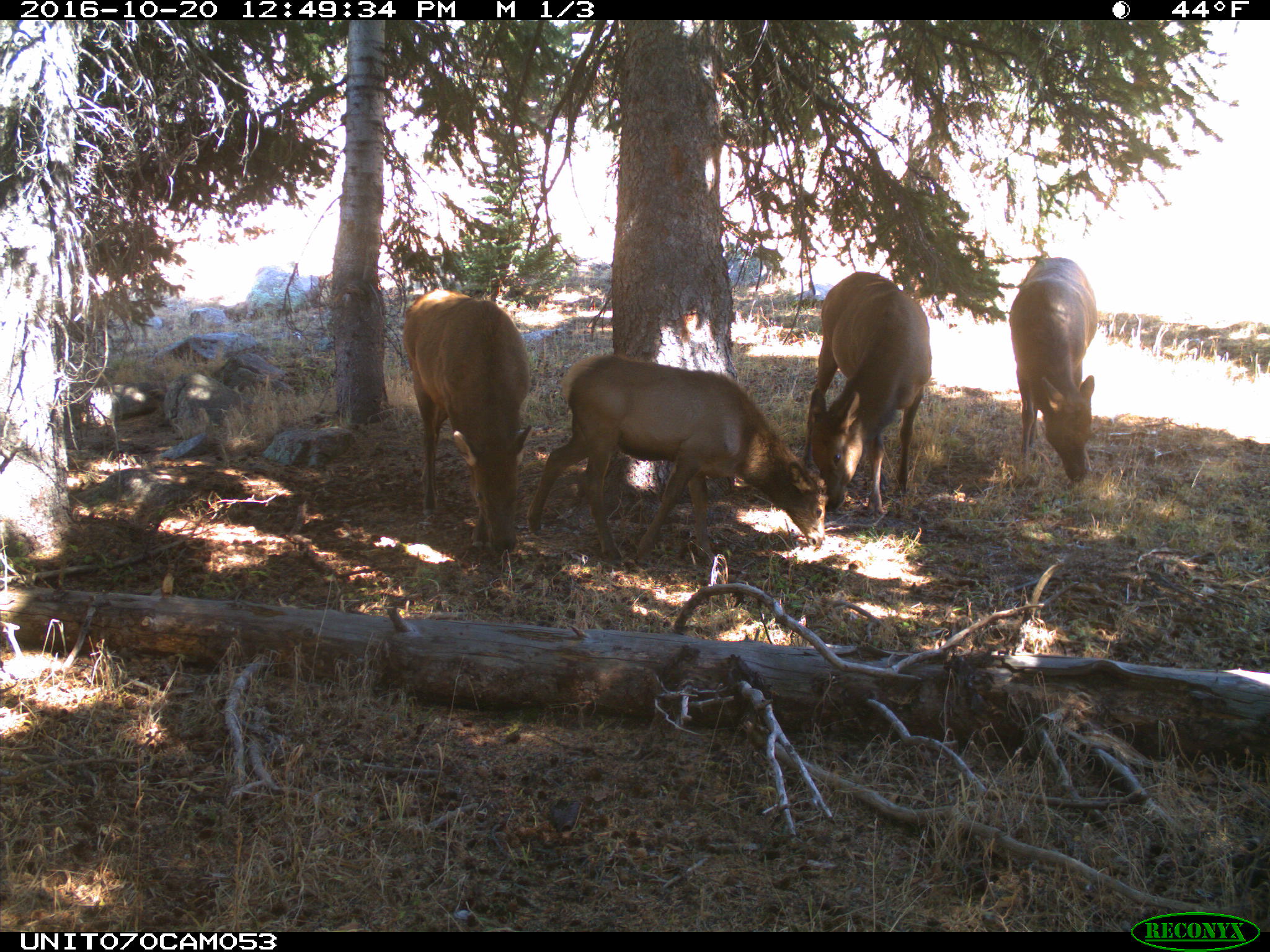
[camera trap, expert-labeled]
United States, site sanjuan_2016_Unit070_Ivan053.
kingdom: Animalia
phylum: Chordata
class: Mammalia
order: Artiodactyla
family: Cervidae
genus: Cervus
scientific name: Cervus elaphus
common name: red deer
Cervus elaphus (red deer).